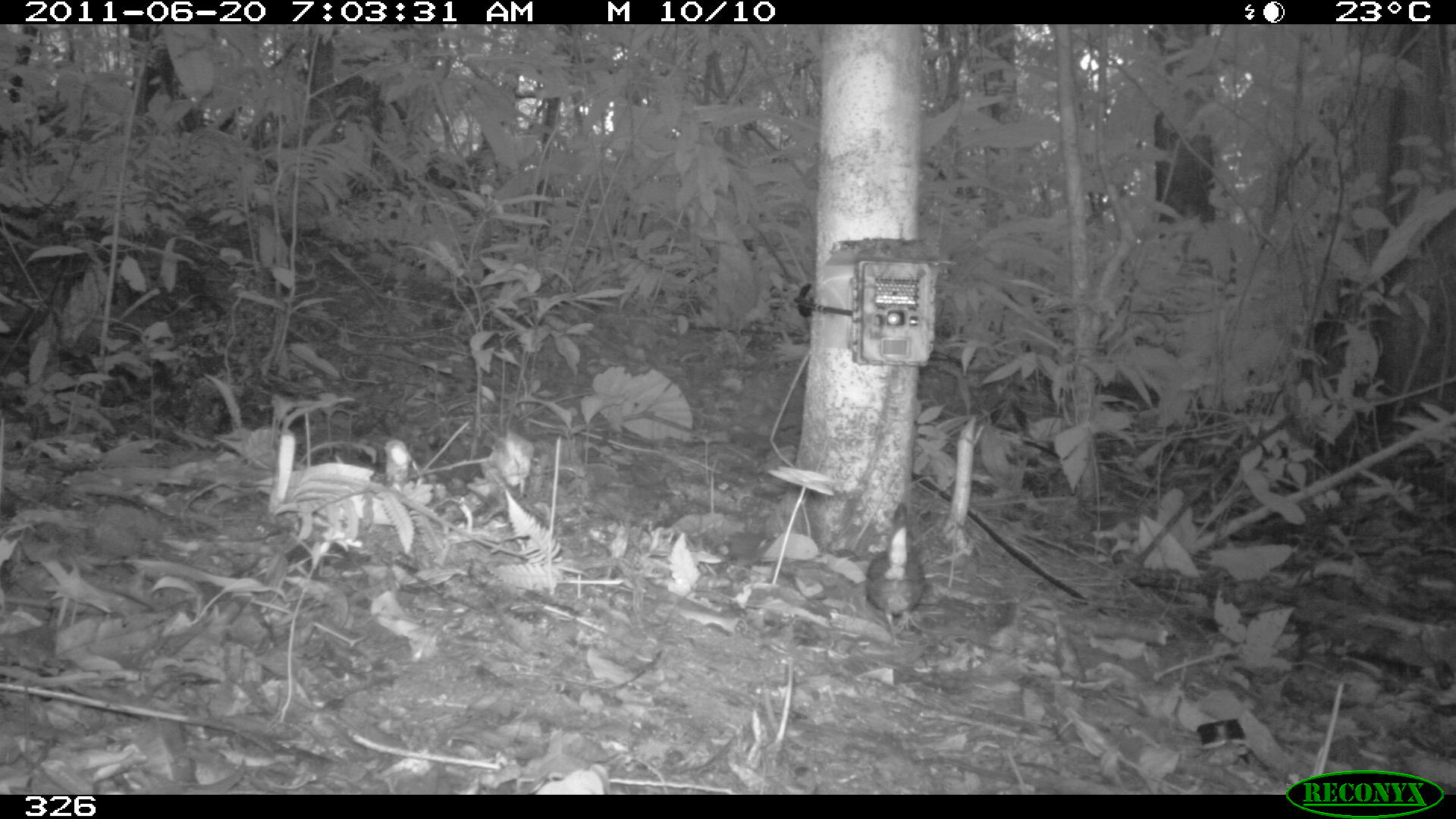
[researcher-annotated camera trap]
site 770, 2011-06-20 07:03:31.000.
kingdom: Animalia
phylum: Chordata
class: Aves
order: Passeriformes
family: Formicariidae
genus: Formicarius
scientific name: Formicarius analis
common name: black-faced antthrush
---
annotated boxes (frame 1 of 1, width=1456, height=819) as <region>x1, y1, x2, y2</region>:
formicarius analis: <region>863, 502, 928, 652</region>